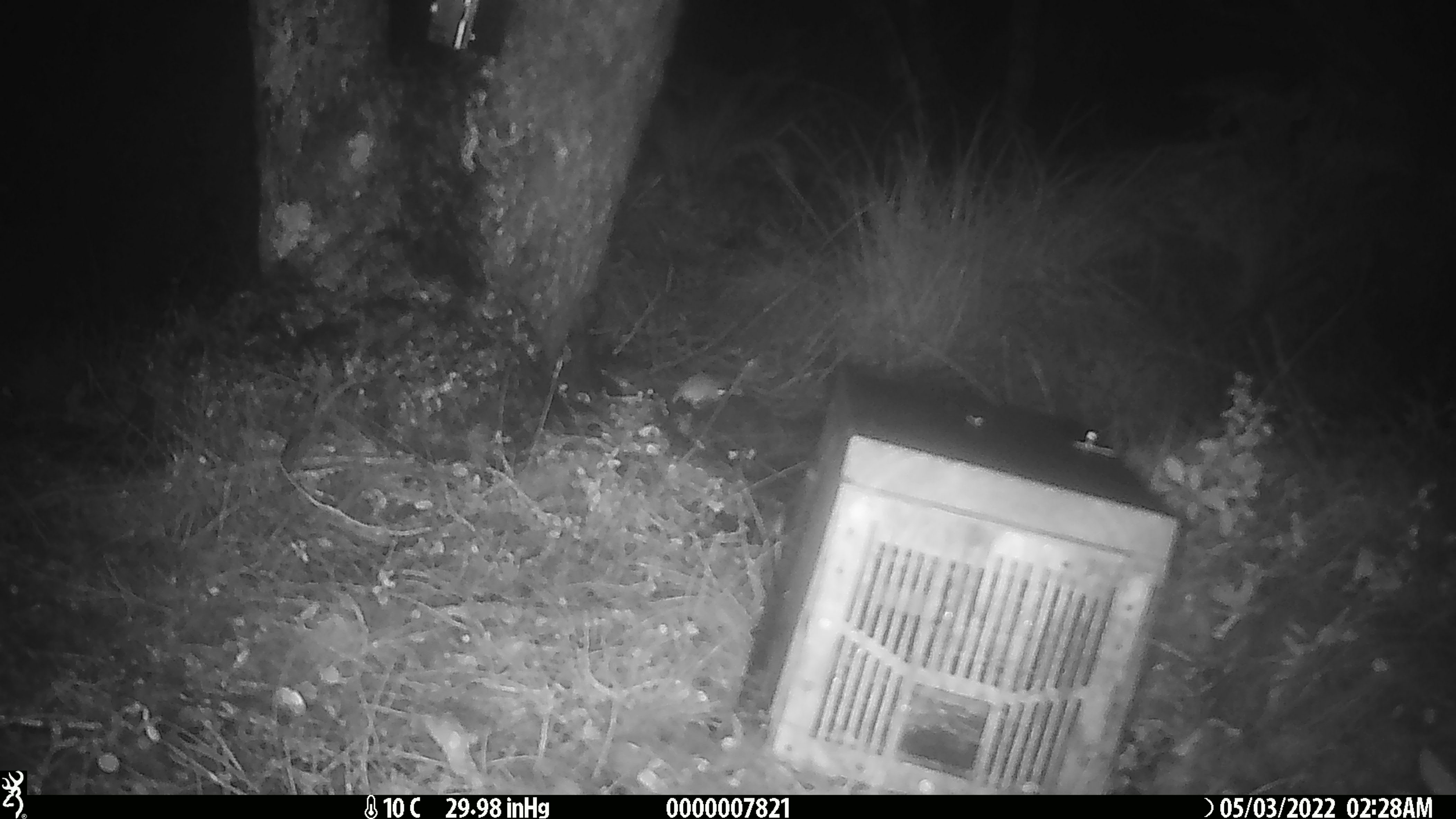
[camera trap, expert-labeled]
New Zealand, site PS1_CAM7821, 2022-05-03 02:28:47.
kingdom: Animalia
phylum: Chordata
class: Mammalia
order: Rodentia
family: Muridae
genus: Mus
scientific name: Mus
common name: mouse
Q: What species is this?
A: Mouse (Mus).